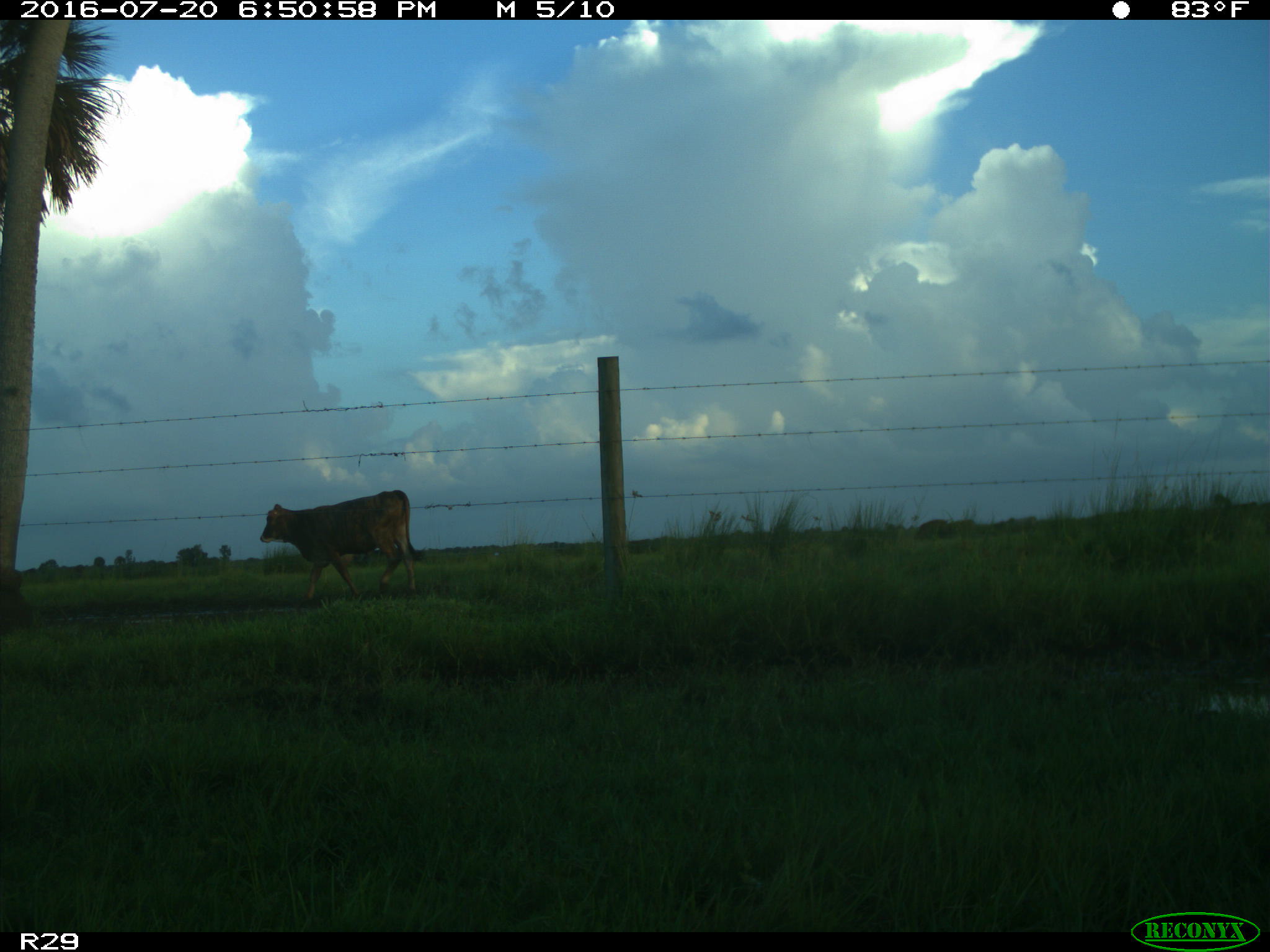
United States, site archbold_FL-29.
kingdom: Animalia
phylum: Chordata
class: Mammalia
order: Artiodactyla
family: Bovidae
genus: Bos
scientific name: Bos taurus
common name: domestic cow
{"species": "Bos taurus (domestic cow)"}